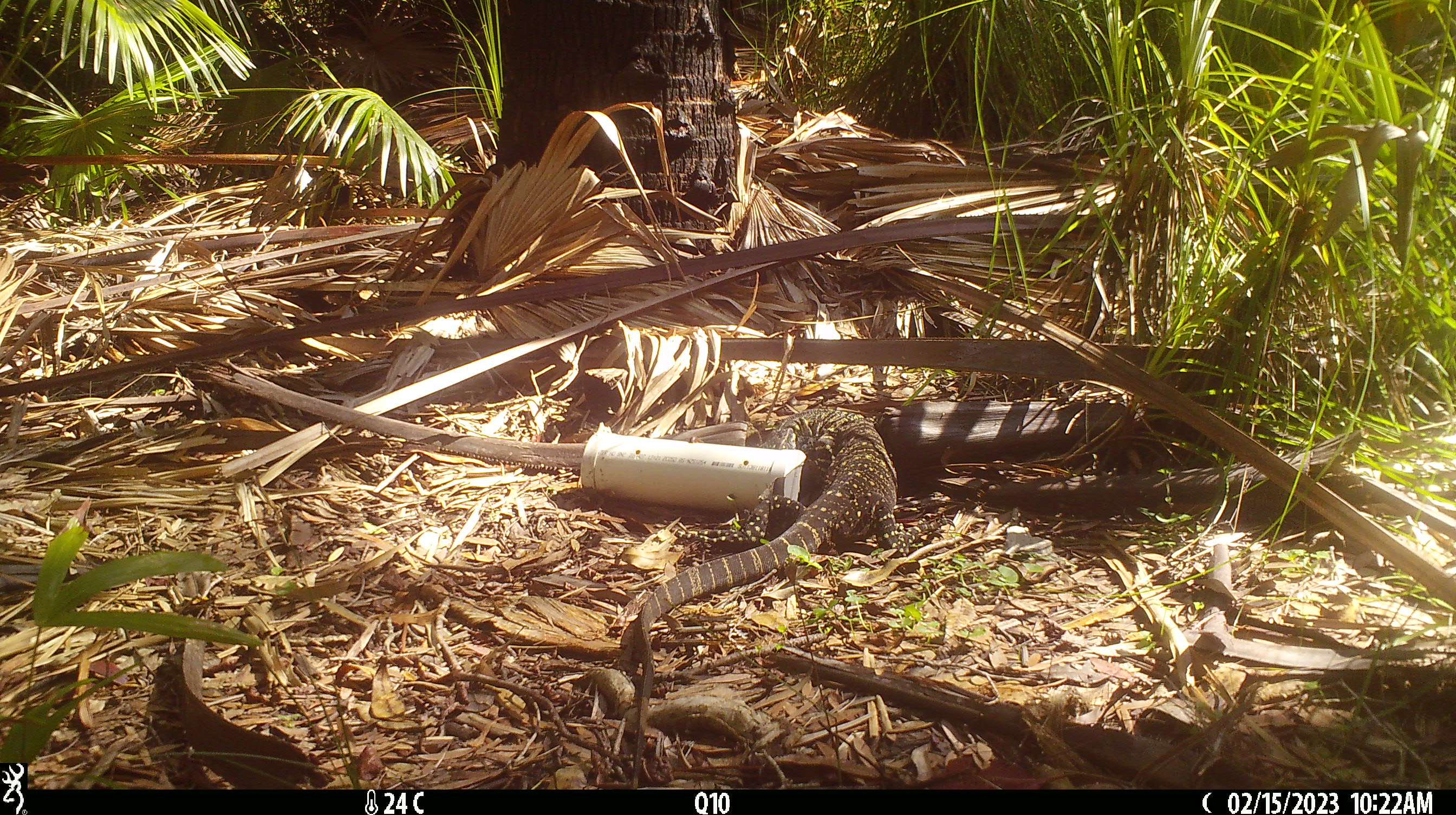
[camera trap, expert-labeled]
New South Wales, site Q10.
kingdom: Animalia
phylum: Chordata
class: Reptilia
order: Squamata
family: Varanidae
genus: Varanus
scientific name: Varanus varius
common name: lace monitor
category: goanna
Goanna (lace monitor) (Varanus varius).